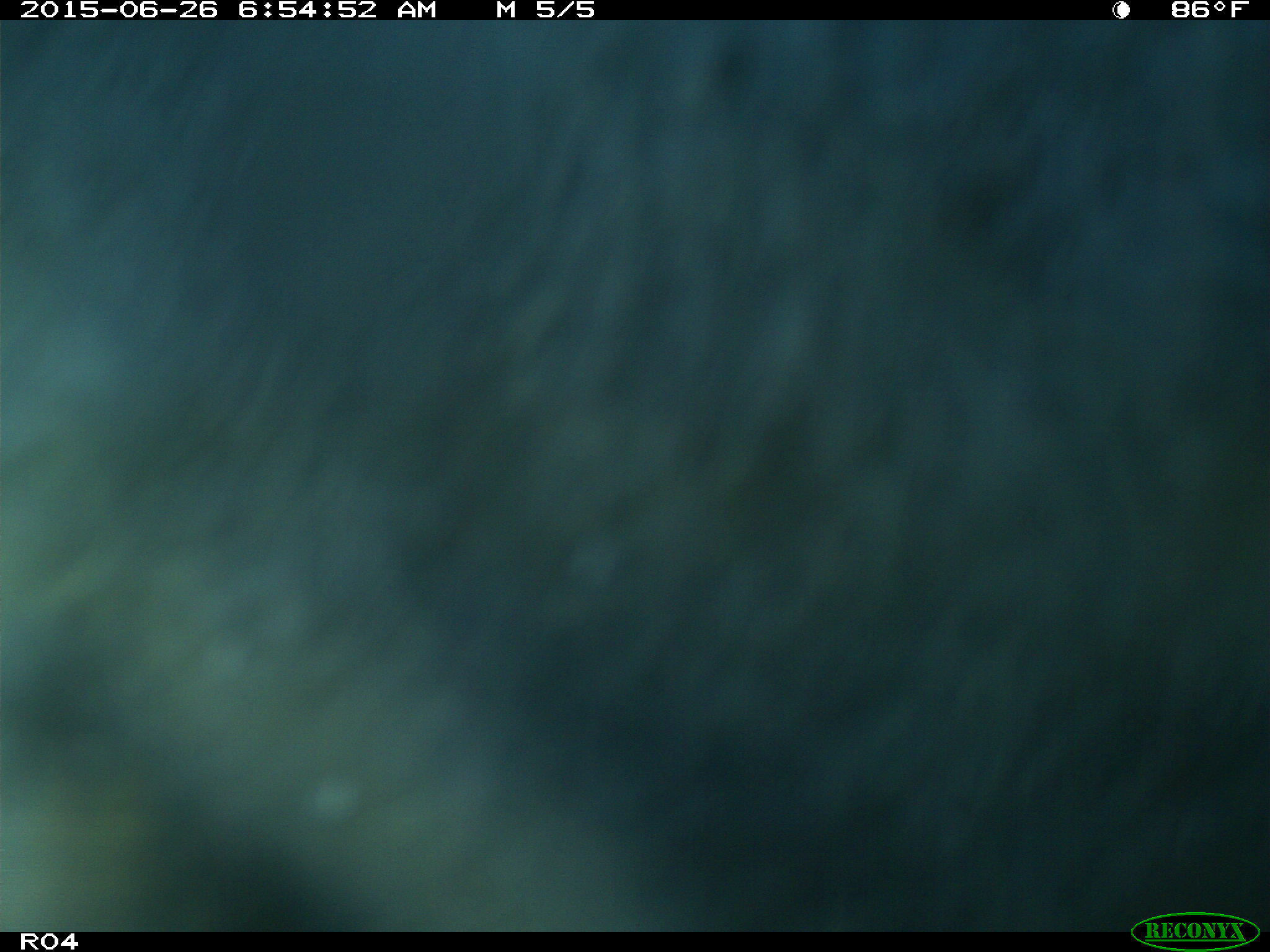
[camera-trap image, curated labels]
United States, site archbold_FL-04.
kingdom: Animalia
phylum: Chordata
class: Mammalia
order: Artiodactyla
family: Bovidae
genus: Bos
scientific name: Bos taurus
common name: domestic cow